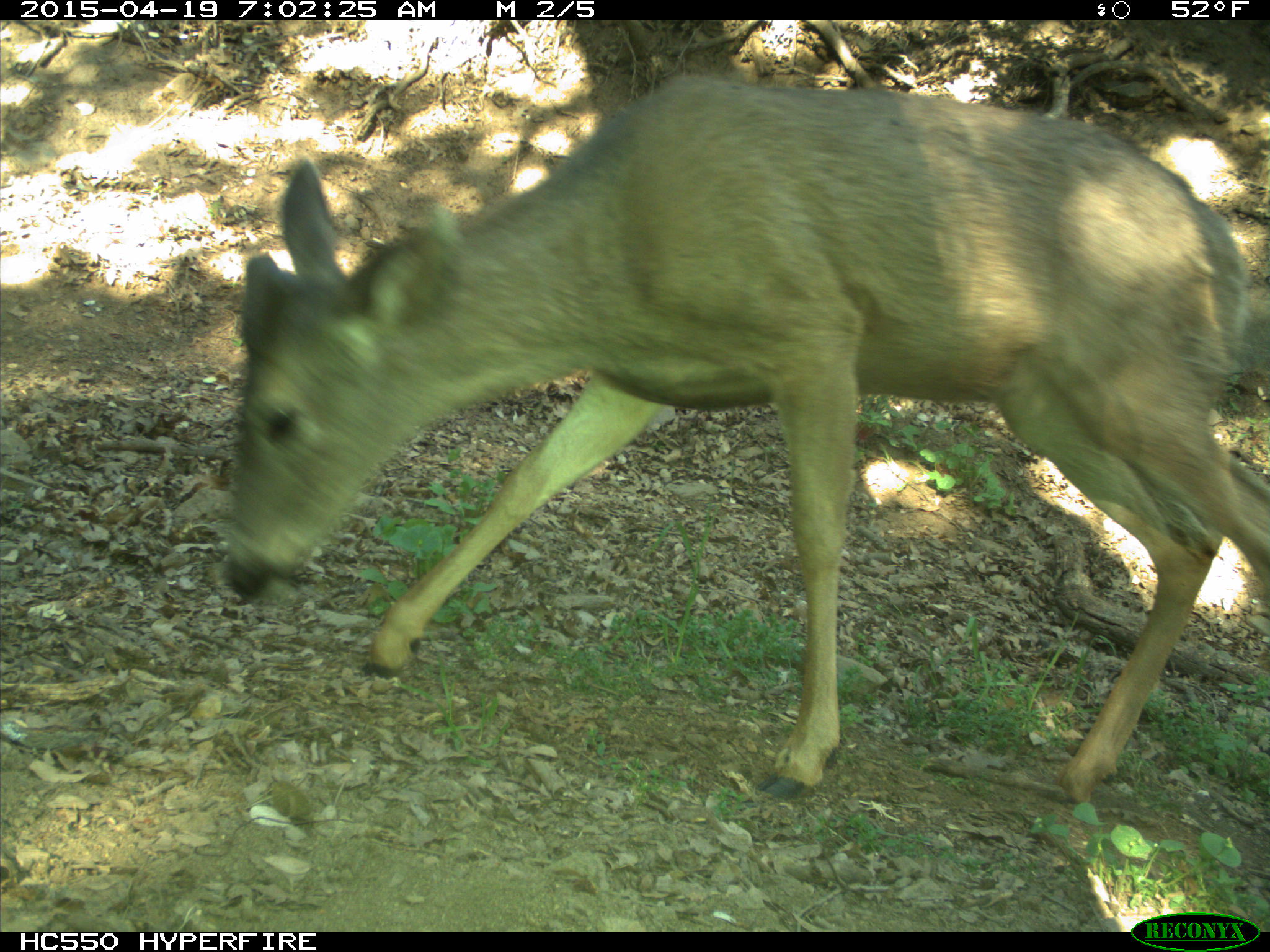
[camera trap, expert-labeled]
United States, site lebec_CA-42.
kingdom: Animalia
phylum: Chordata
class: Mammalia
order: Artiodactyla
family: Cervidae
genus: Odocoileus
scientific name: Odocoileus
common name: deer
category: unidentified deer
Unidentified deer (deer) (Odocoileus).